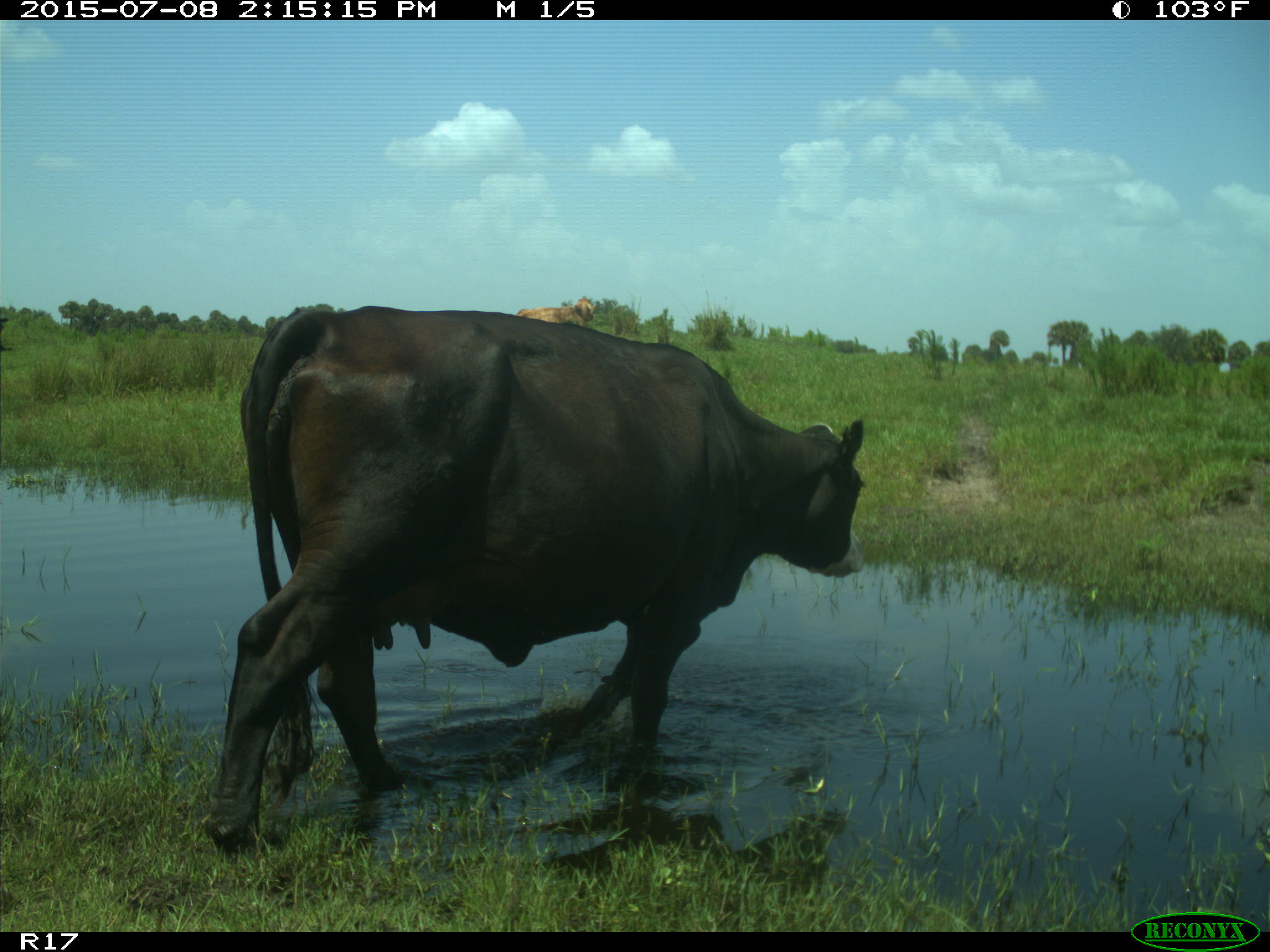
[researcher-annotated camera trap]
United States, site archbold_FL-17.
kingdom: Animalia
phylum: Chordata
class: Mammalia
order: Artiodactyla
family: Bovidae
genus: Bos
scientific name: Bos taurus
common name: domestic cow